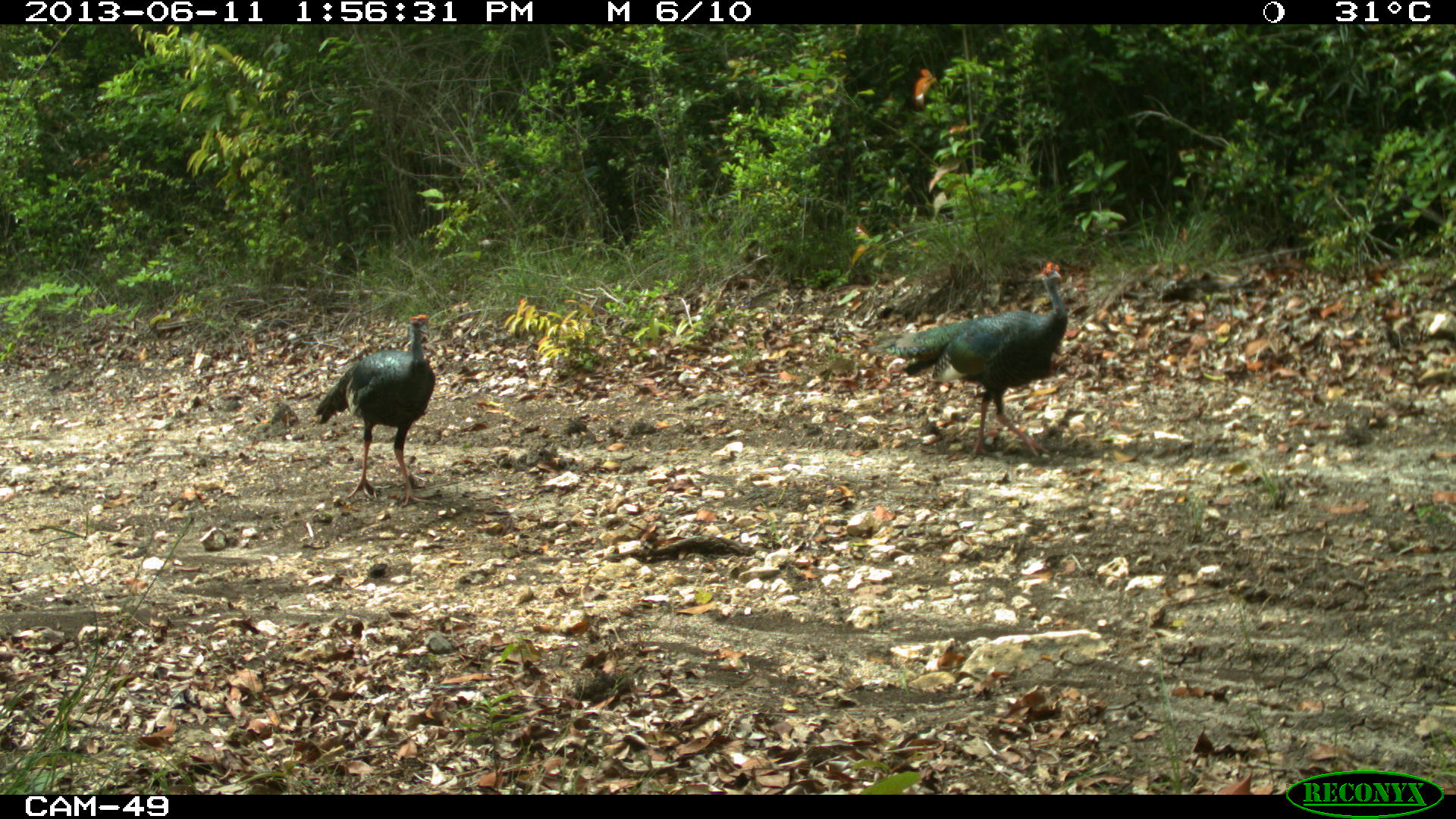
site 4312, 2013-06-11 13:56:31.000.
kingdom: Animalia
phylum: Chordata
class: Aves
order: Galliformes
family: Phasianidae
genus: Meleagris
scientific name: Meleagris ocellata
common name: ocellated turkey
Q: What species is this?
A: Meleagris ocellata (ocellated turkey).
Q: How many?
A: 3.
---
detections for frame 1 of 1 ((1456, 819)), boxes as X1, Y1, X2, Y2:
meleagris ocellata: 867, 258, 1069, 461; 313, 311, 437, 507